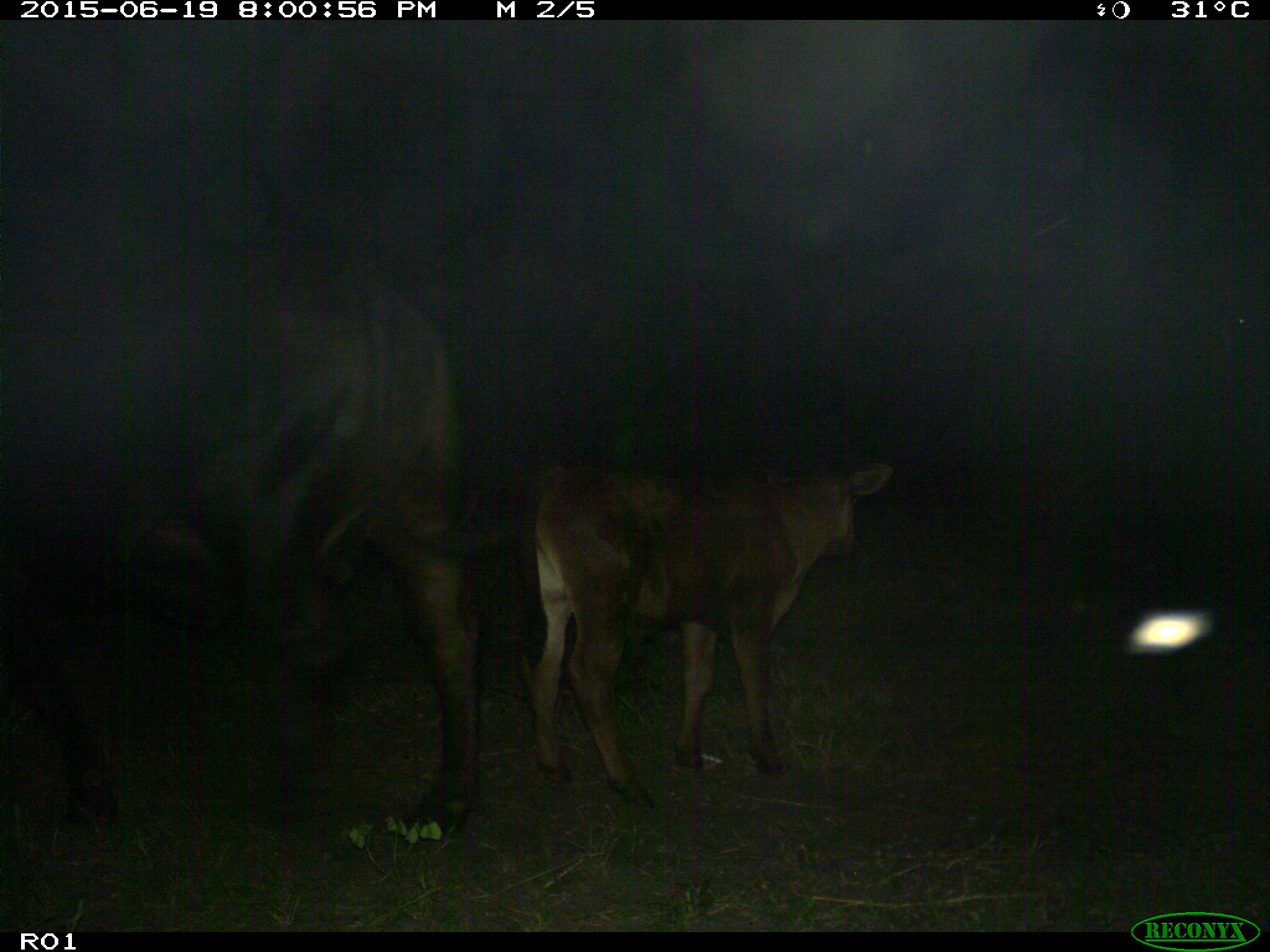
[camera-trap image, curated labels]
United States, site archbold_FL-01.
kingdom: Animalia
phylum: Chordata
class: Mammalia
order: Artiodactyla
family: Bovidae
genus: Bos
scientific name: Bos taurus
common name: domestic cow